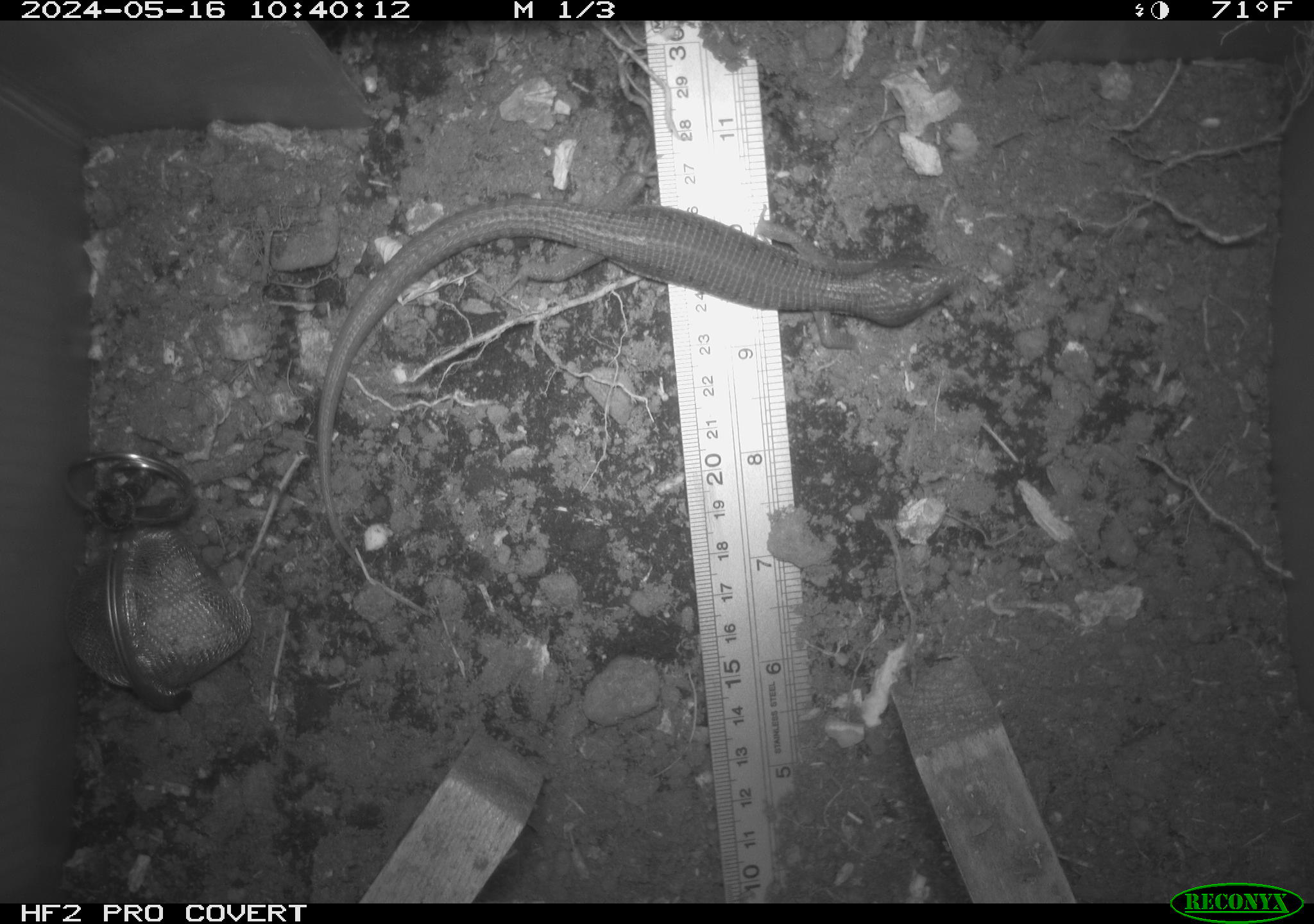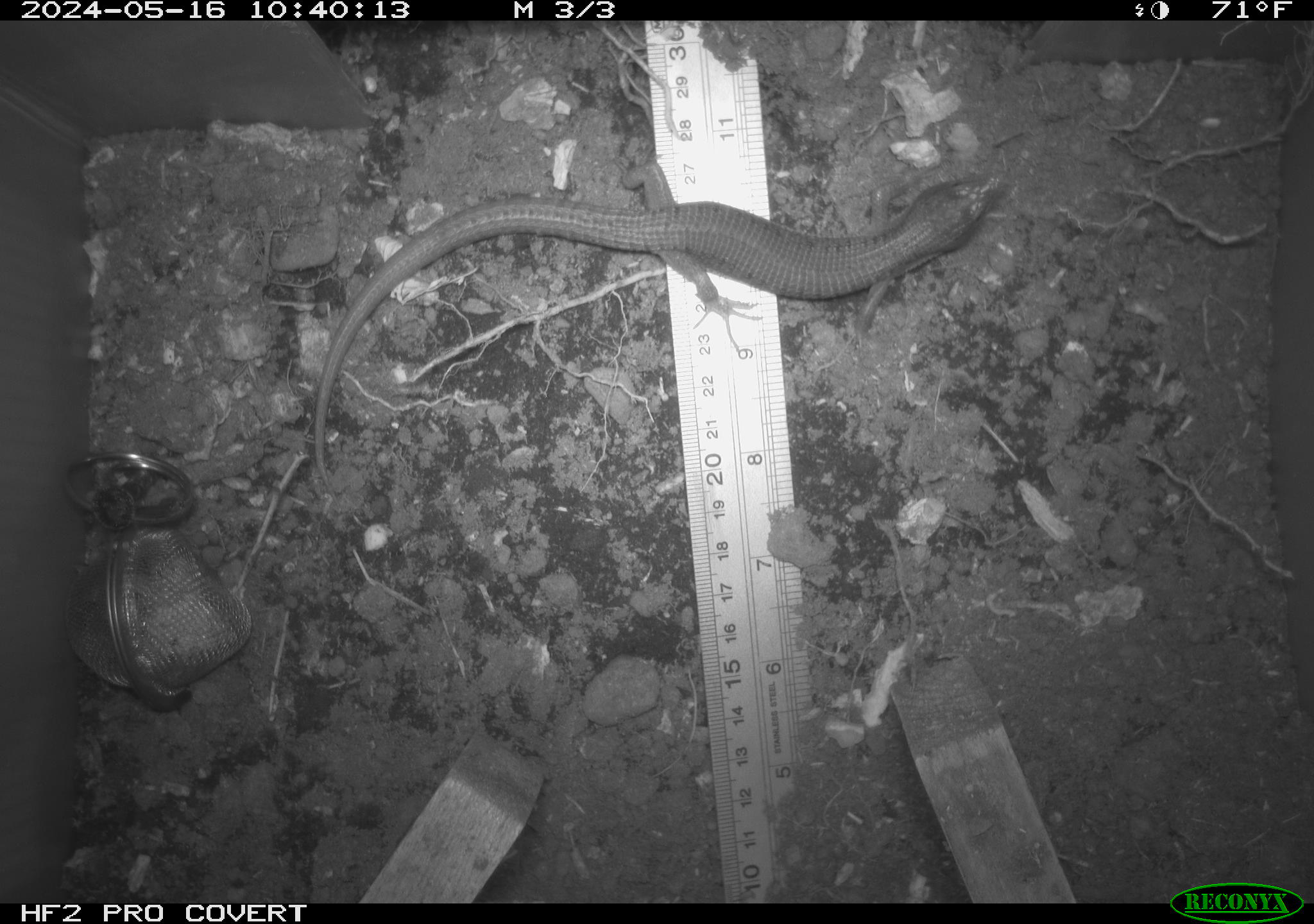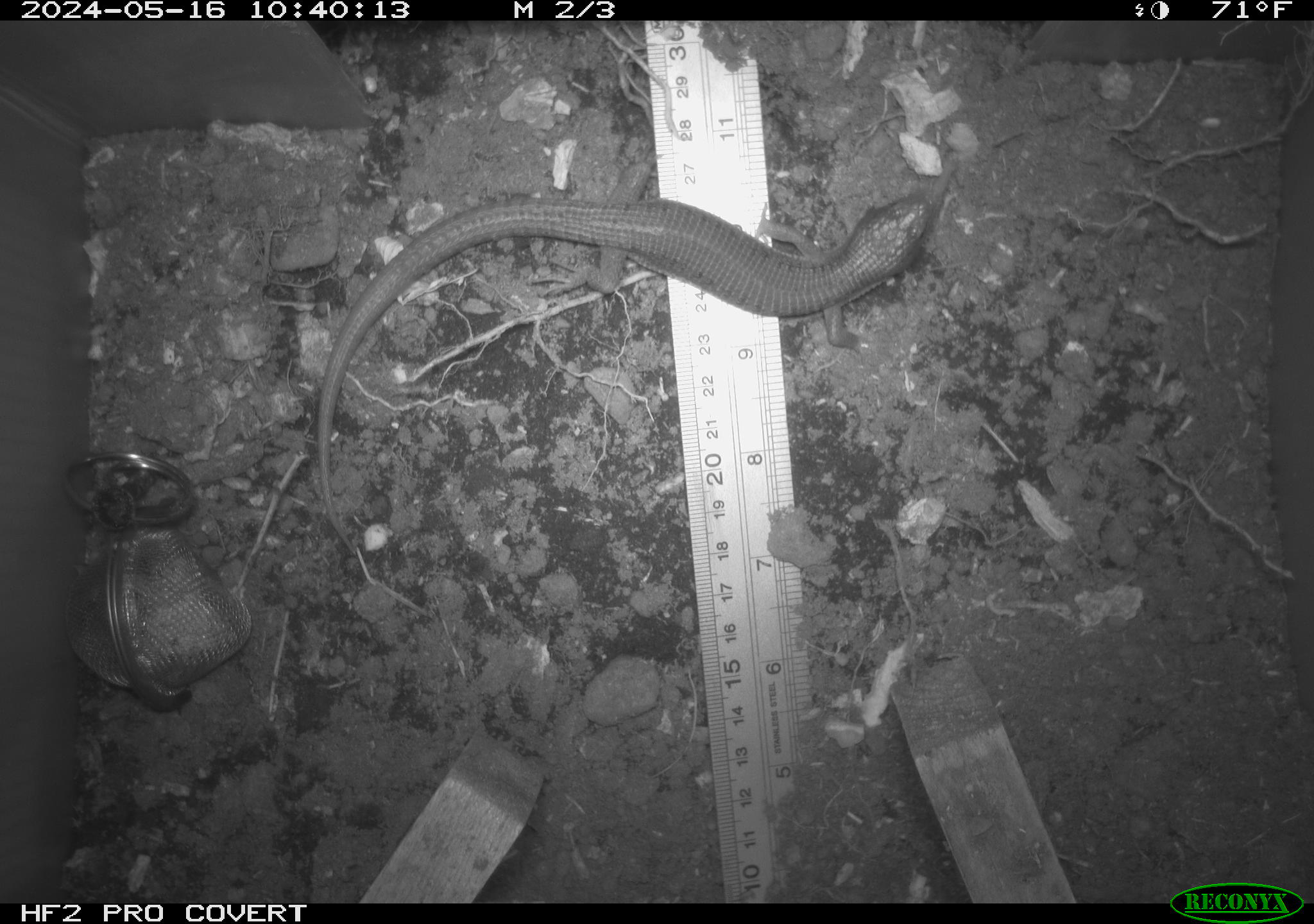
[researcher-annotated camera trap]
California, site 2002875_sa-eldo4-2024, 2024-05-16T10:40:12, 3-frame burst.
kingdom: Animalia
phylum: Chordata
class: Reptilia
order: Squamata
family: Anguidae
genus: Elgaria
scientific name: Elgaria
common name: alligator lizards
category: elgaria species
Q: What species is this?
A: Elgaria species (alligator lizards) (Elgaria).